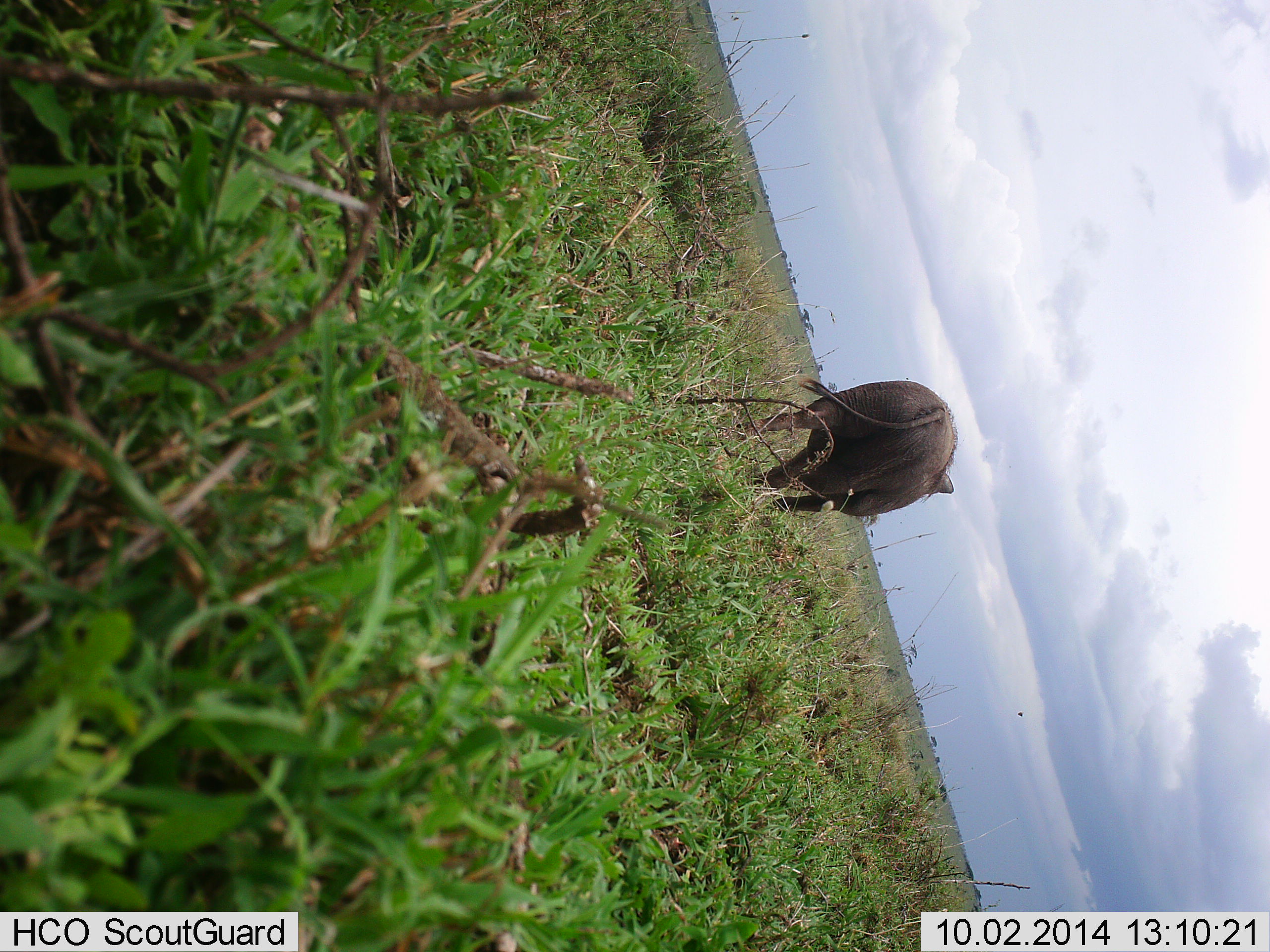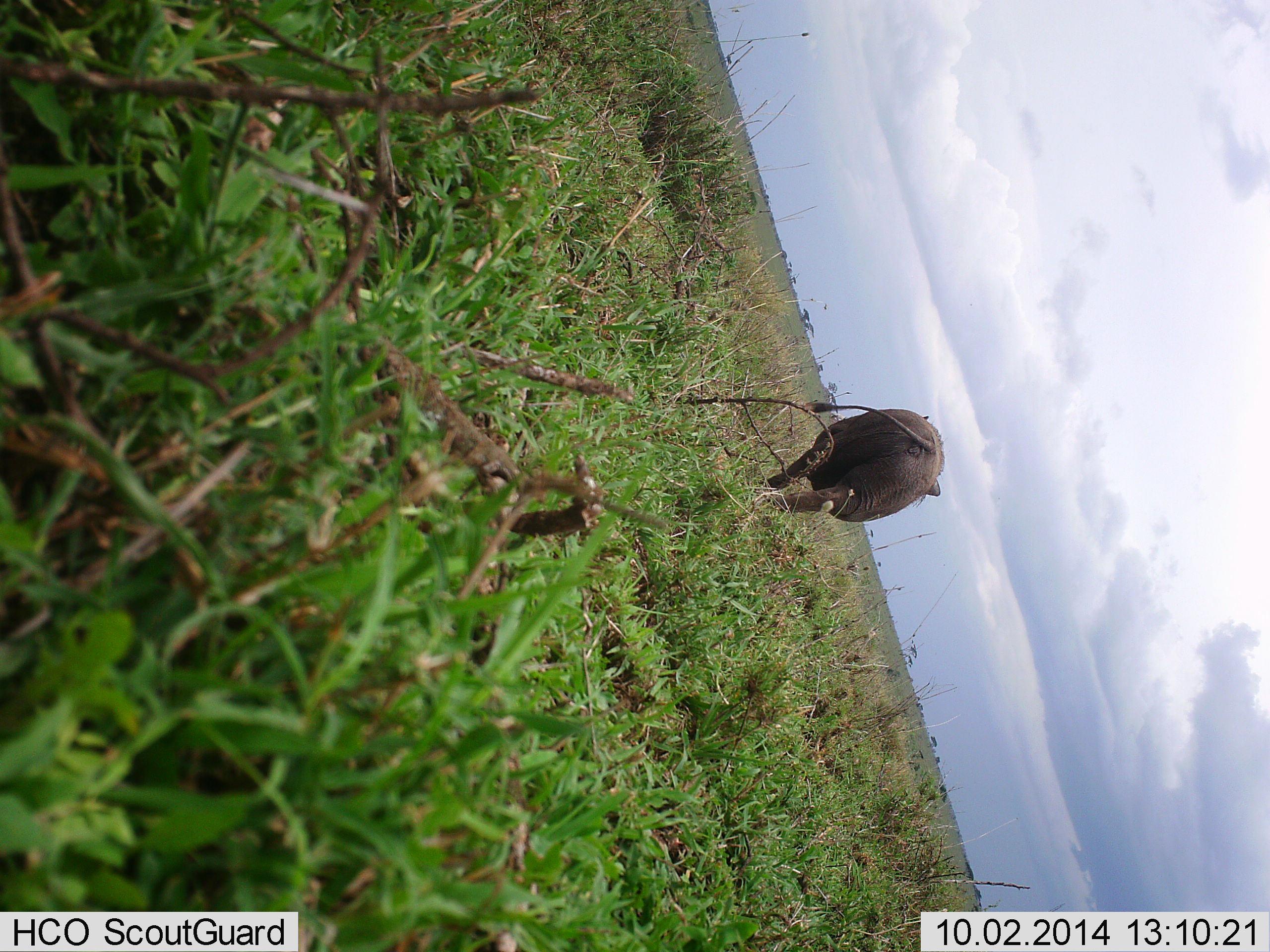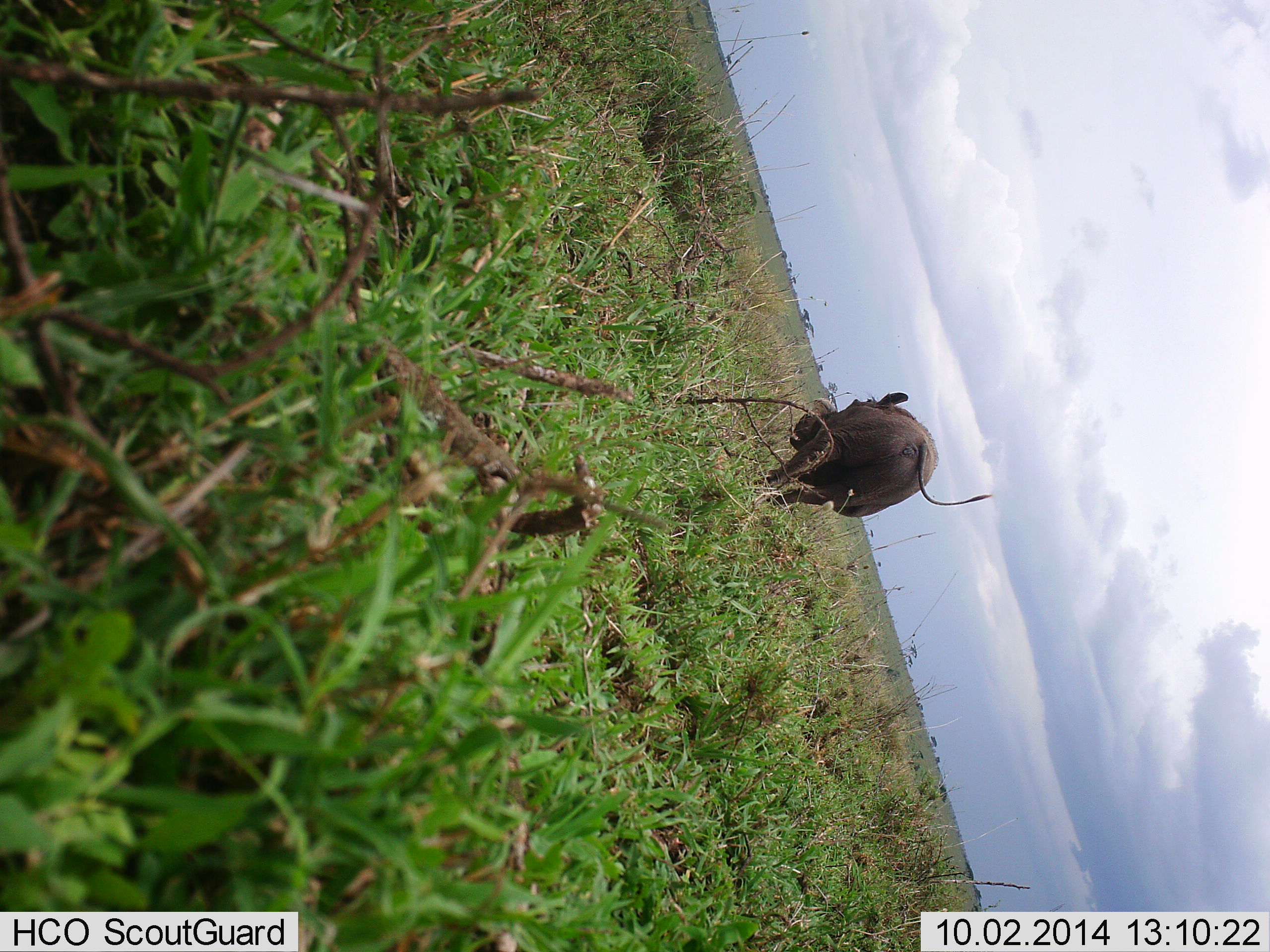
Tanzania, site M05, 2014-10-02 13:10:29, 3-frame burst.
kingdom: Animalia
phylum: Chordata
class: Mammalia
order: Artiodactyla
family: Suidae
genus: Phacochoerus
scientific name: Phacochoerus africanus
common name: warthog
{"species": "warthog (Phacochoerus africanus)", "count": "1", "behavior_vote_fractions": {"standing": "8%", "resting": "0%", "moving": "92%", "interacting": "0%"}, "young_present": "0%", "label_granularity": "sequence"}